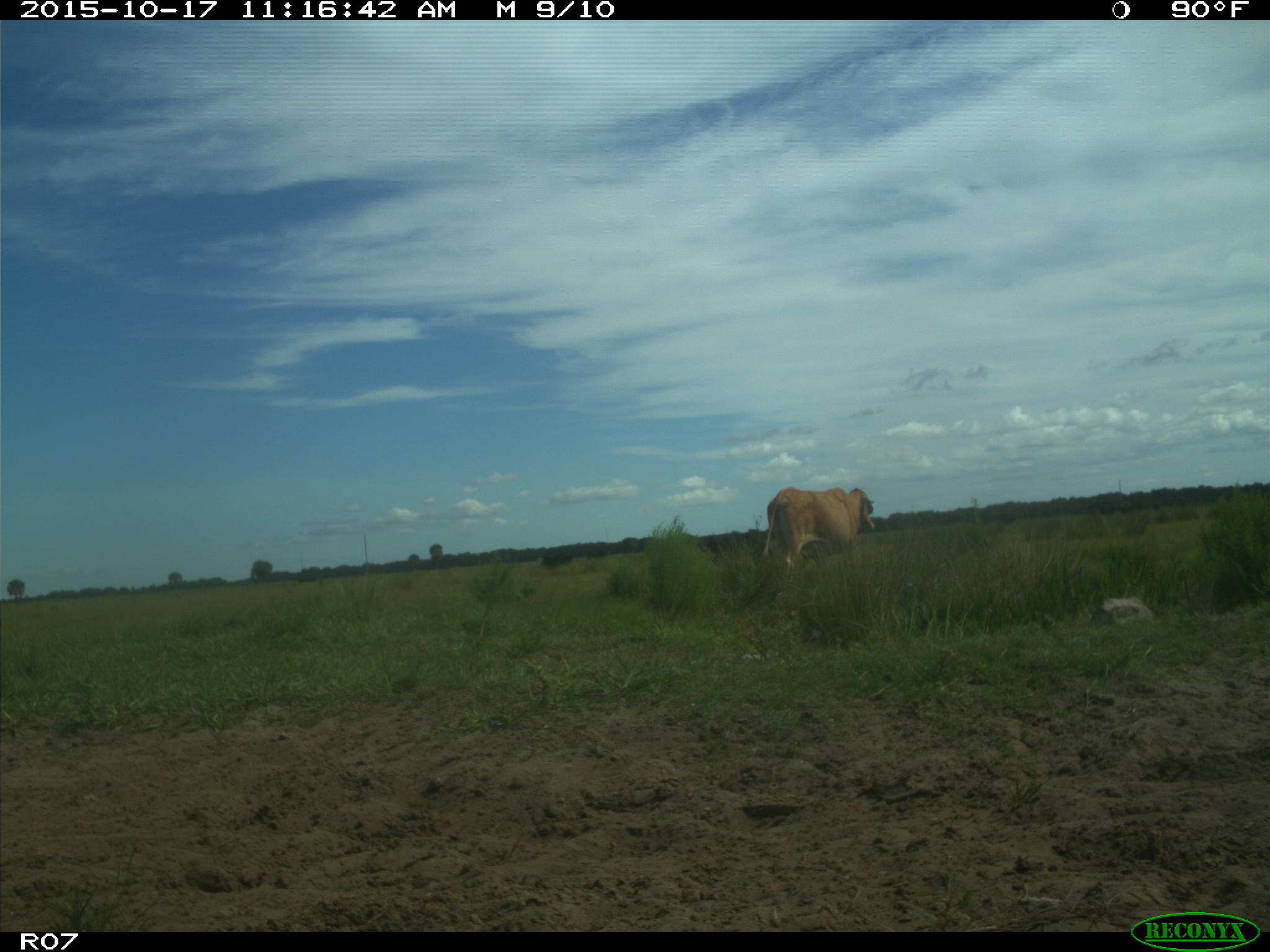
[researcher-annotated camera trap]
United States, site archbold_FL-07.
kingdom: Animalia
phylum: Chordata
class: Mammalia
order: Artiodactyla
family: Bovidae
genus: Bos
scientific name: Bos taurus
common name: domestic cow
Bos taurus (domestic cow).